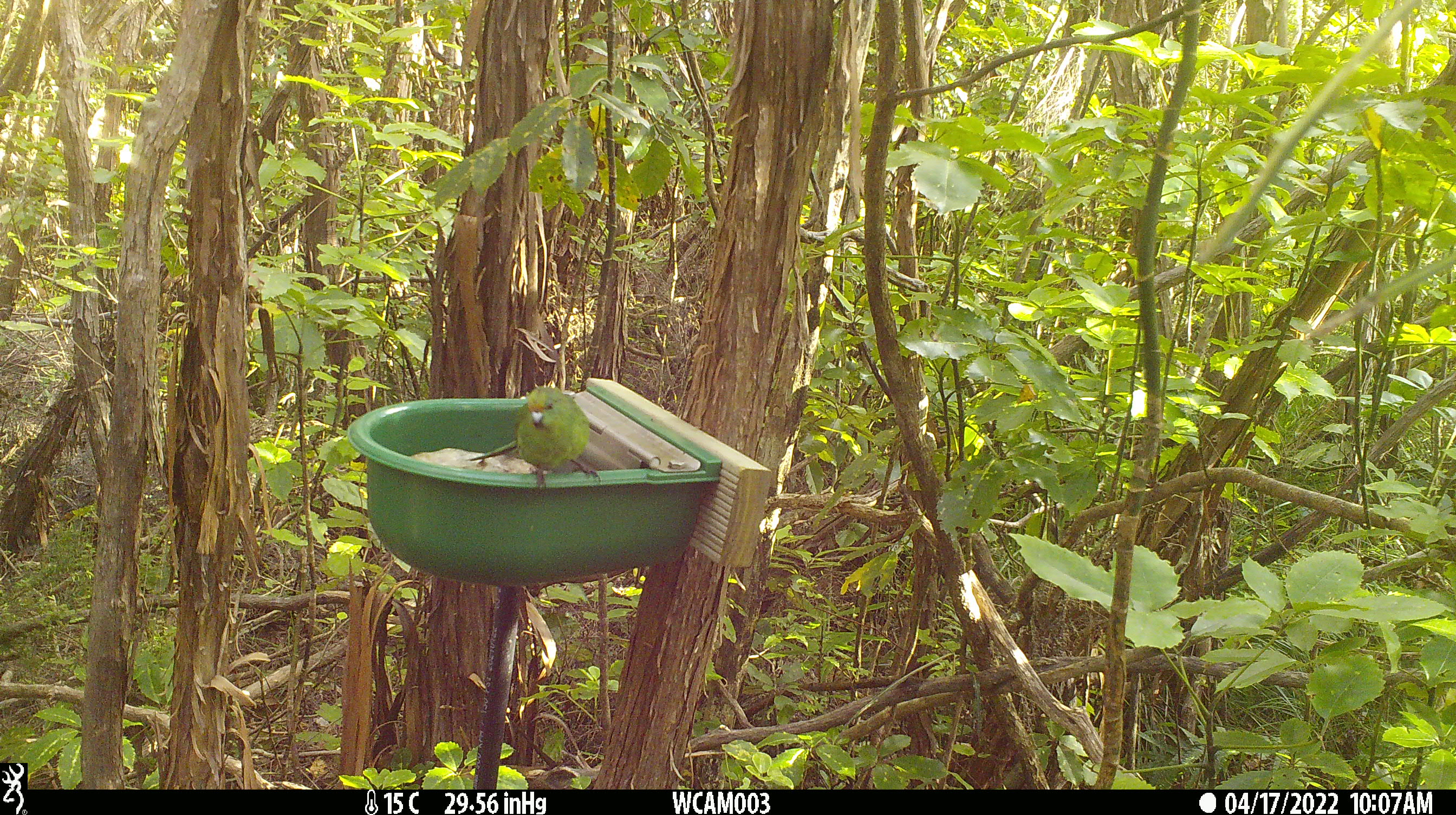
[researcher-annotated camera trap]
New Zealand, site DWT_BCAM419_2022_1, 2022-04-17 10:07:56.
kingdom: Animalia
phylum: Chordata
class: Aves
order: Psittaciformes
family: Psittaculidae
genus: Cyanoramphus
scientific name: Cyanoramphus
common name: parakeet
Parakeet (Cyanoramphus).